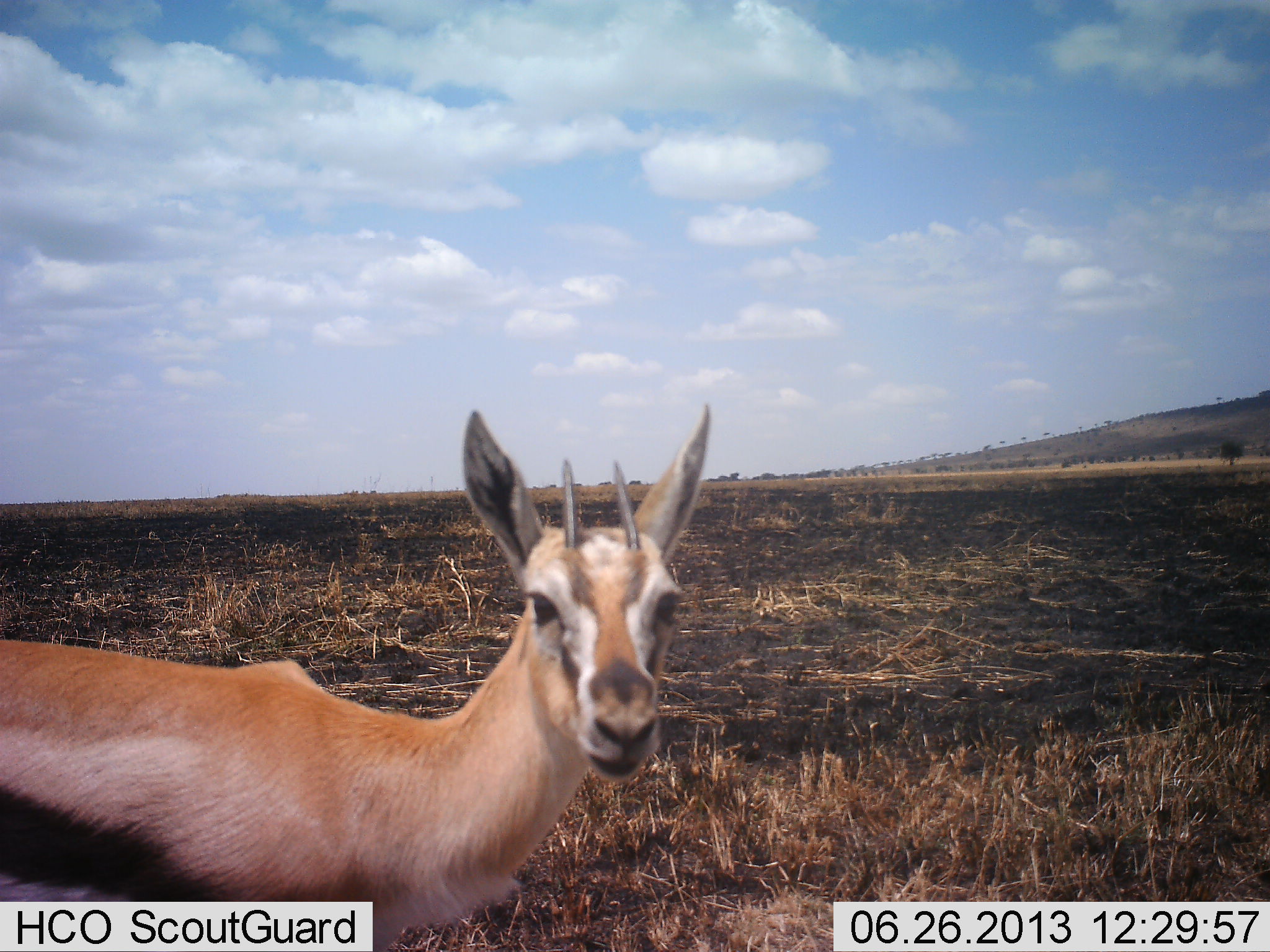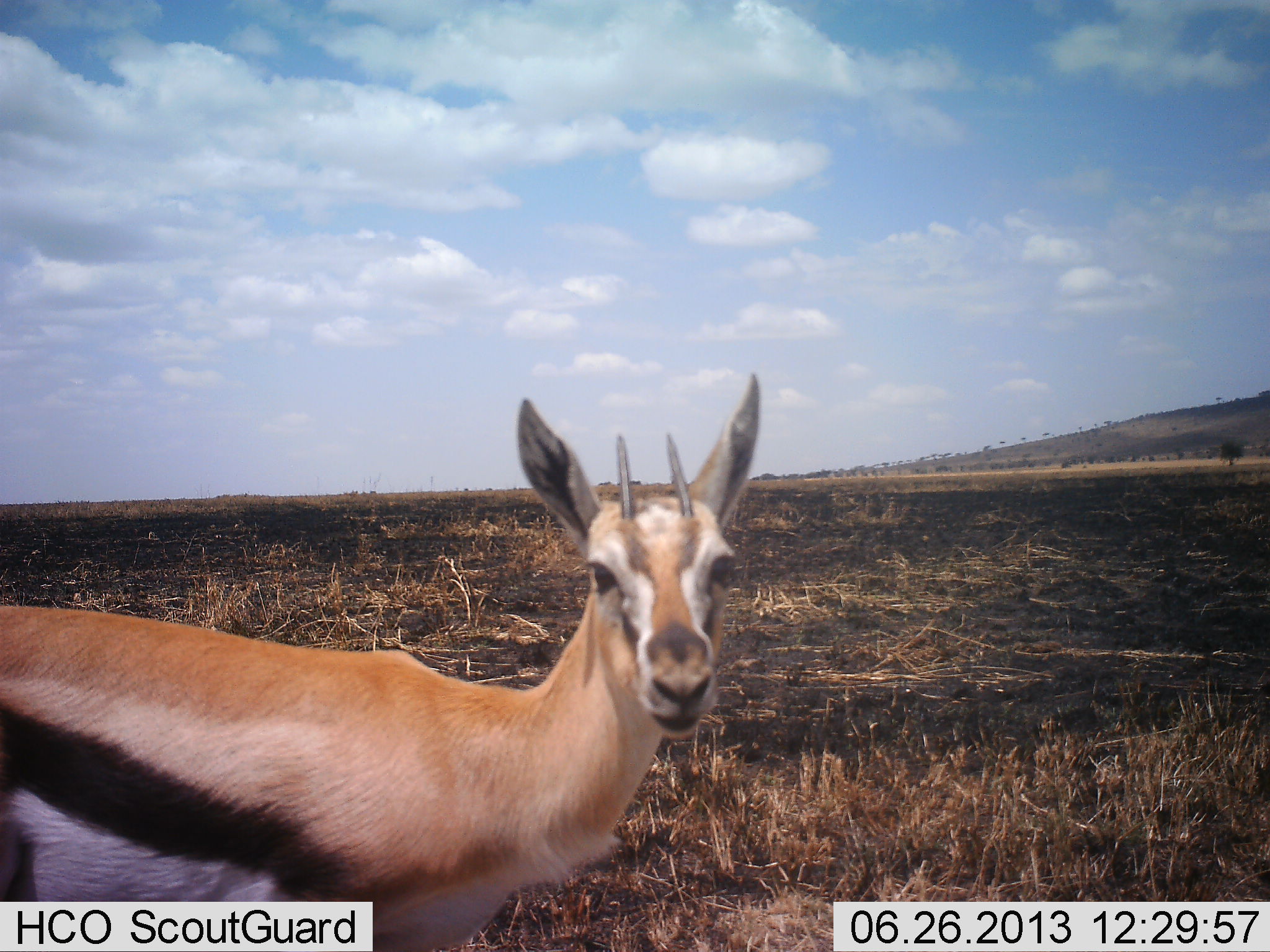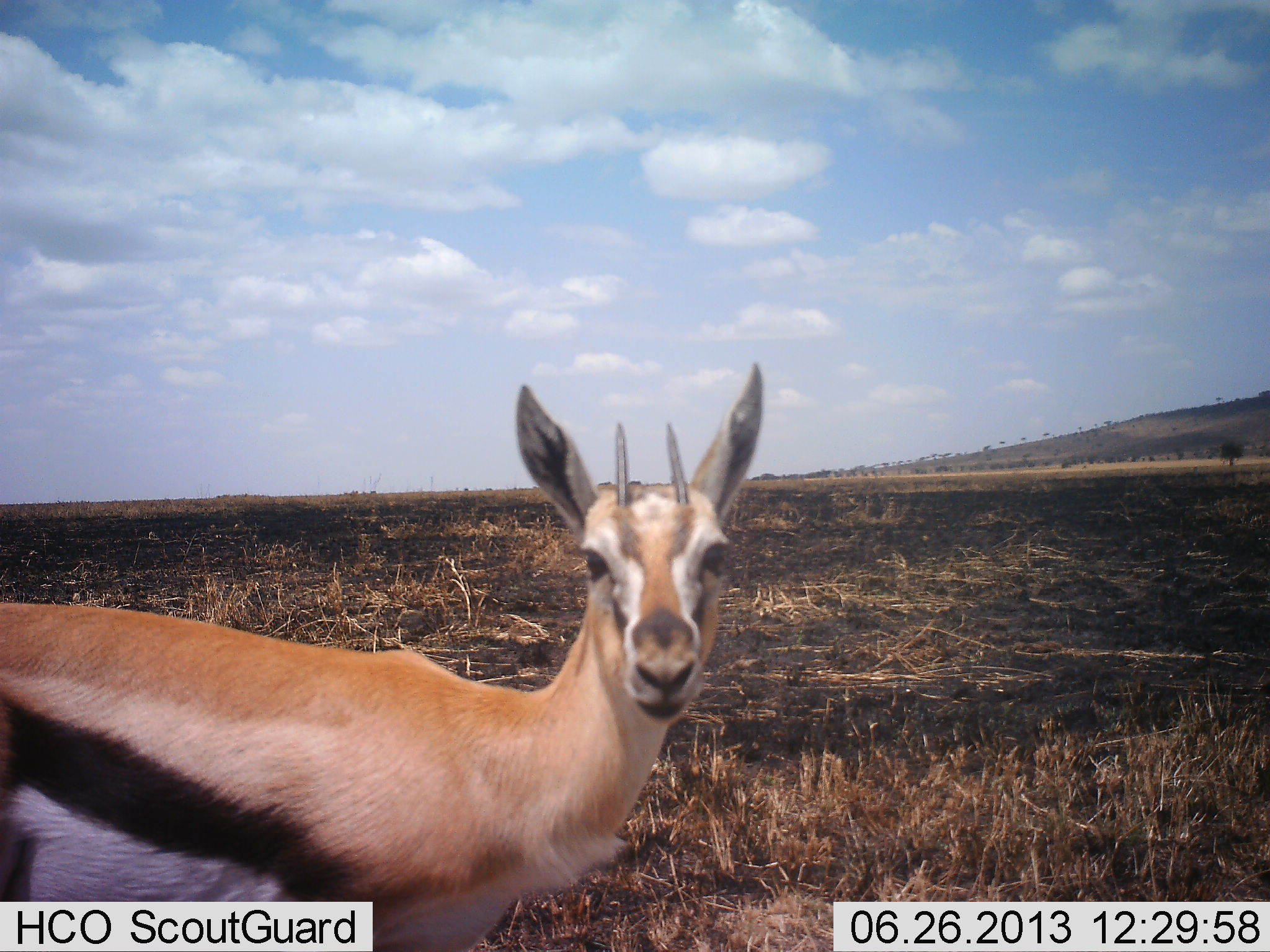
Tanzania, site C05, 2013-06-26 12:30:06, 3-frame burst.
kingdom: Animalia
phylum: Chordata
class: Mammalia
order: Artiodactyla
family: Bovidae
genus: Eudorcas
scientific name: Eudorcas thomsonii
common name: thomson's gazelle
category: gazellethomsons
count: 1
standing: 90%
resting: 0%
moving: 10%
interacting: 0%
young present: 0%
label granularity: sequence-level